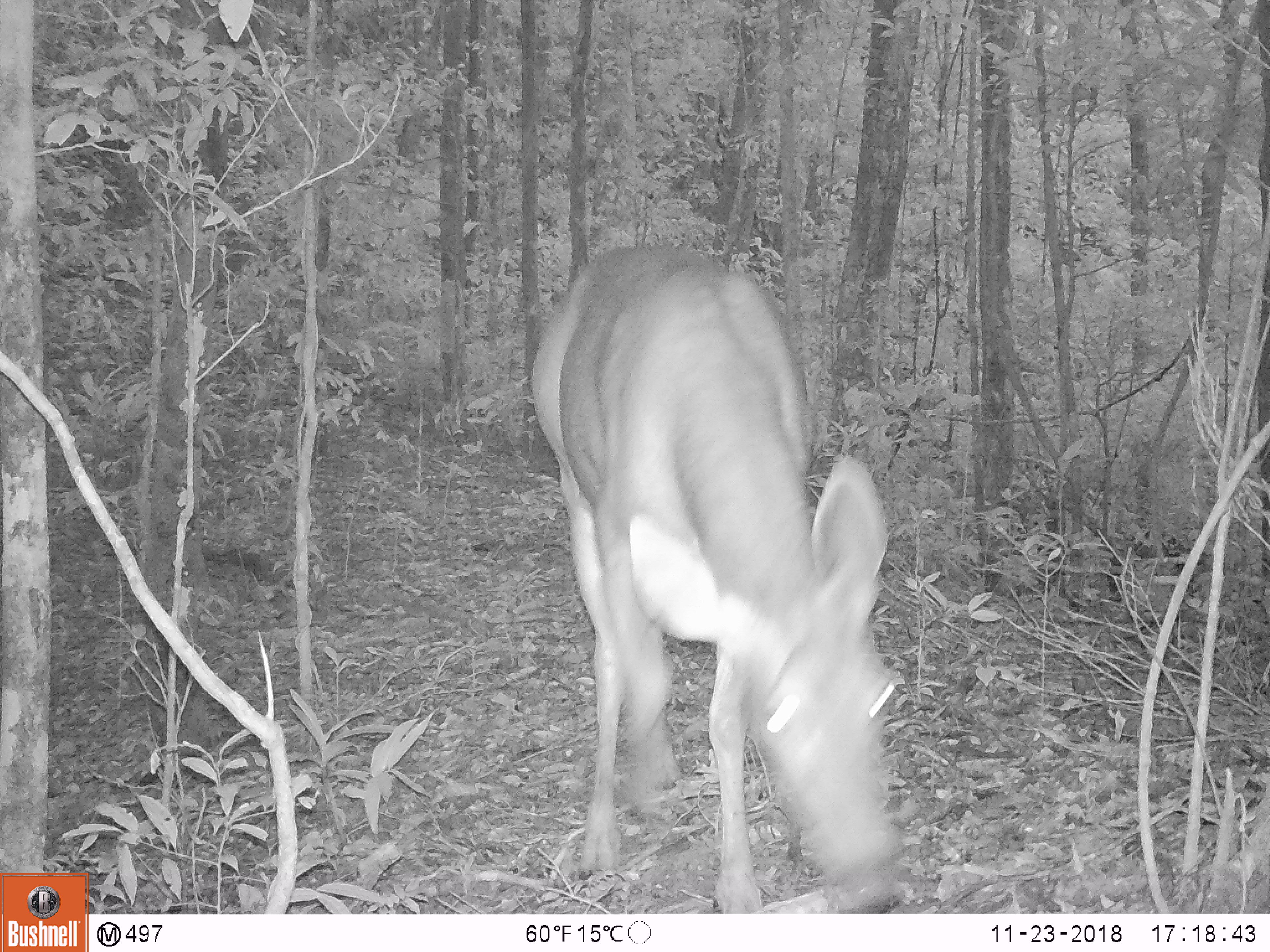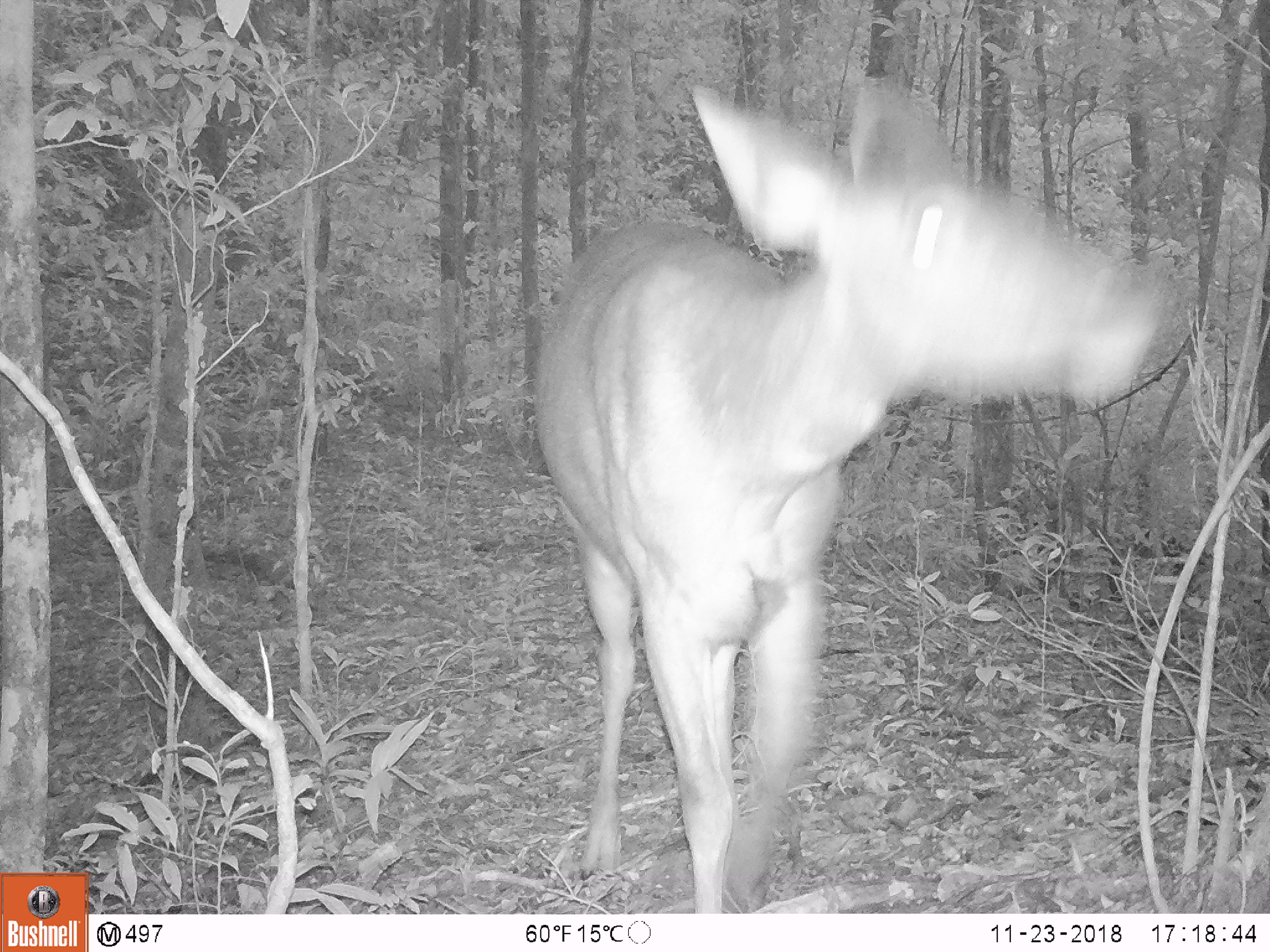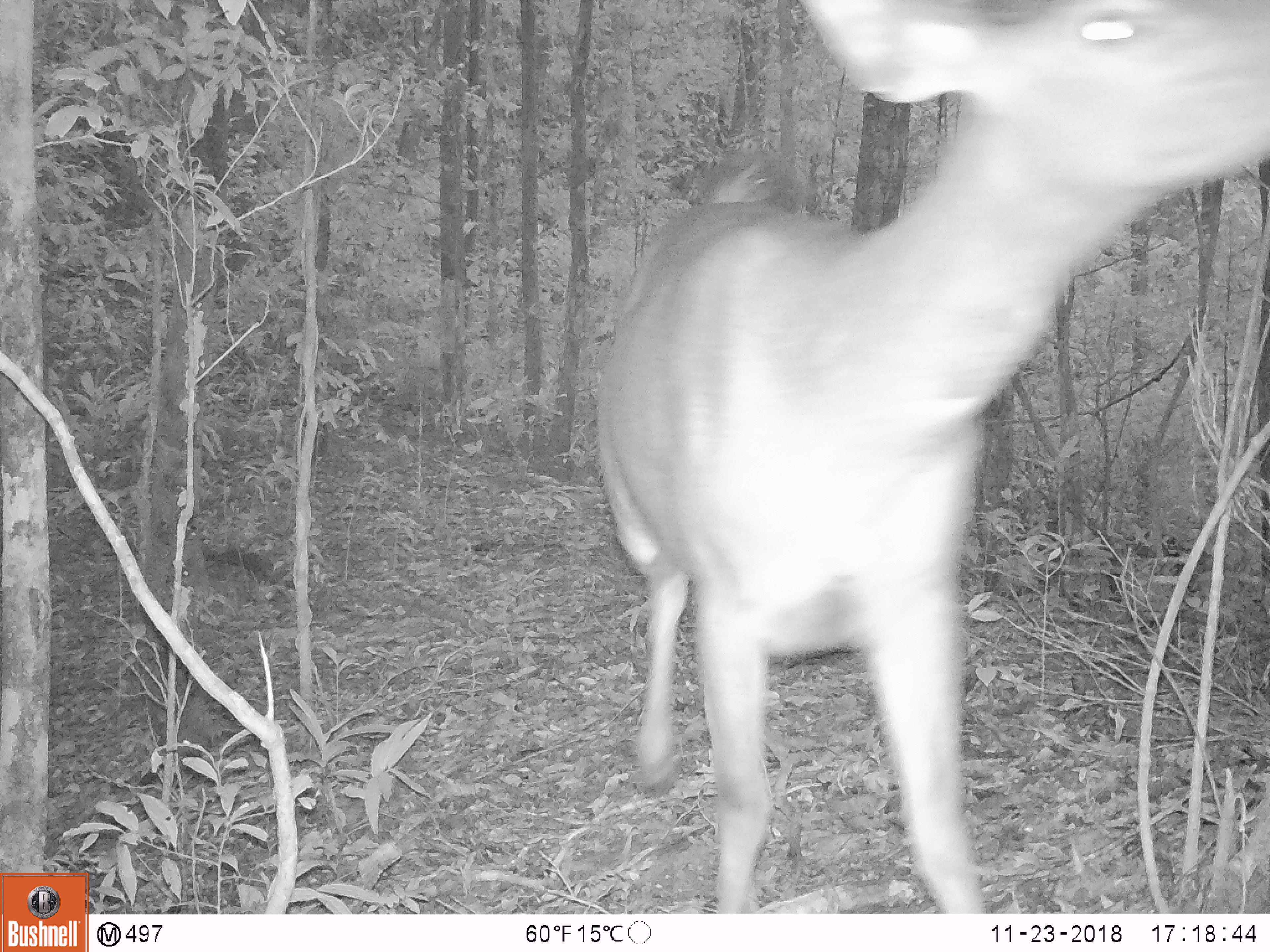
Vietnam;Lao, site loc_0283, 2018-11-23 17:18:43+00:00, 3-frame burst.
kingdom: Animalia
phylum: Chordata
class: Mammalia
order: Artiodactyla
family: Cervidae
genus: Rusa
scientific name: Rusa unicolor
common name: sambar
Sambar (Rusa unicolor). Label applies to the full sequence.